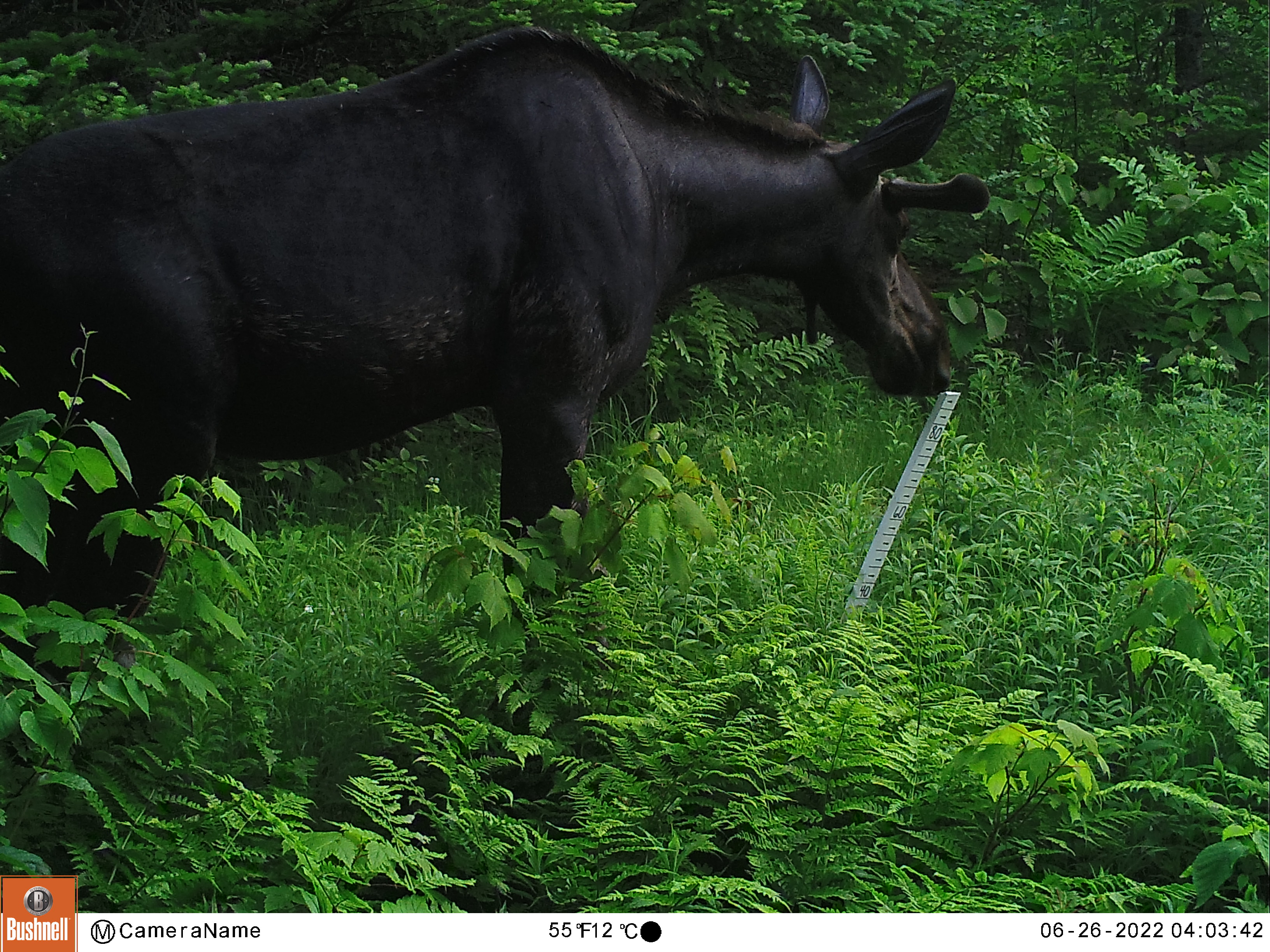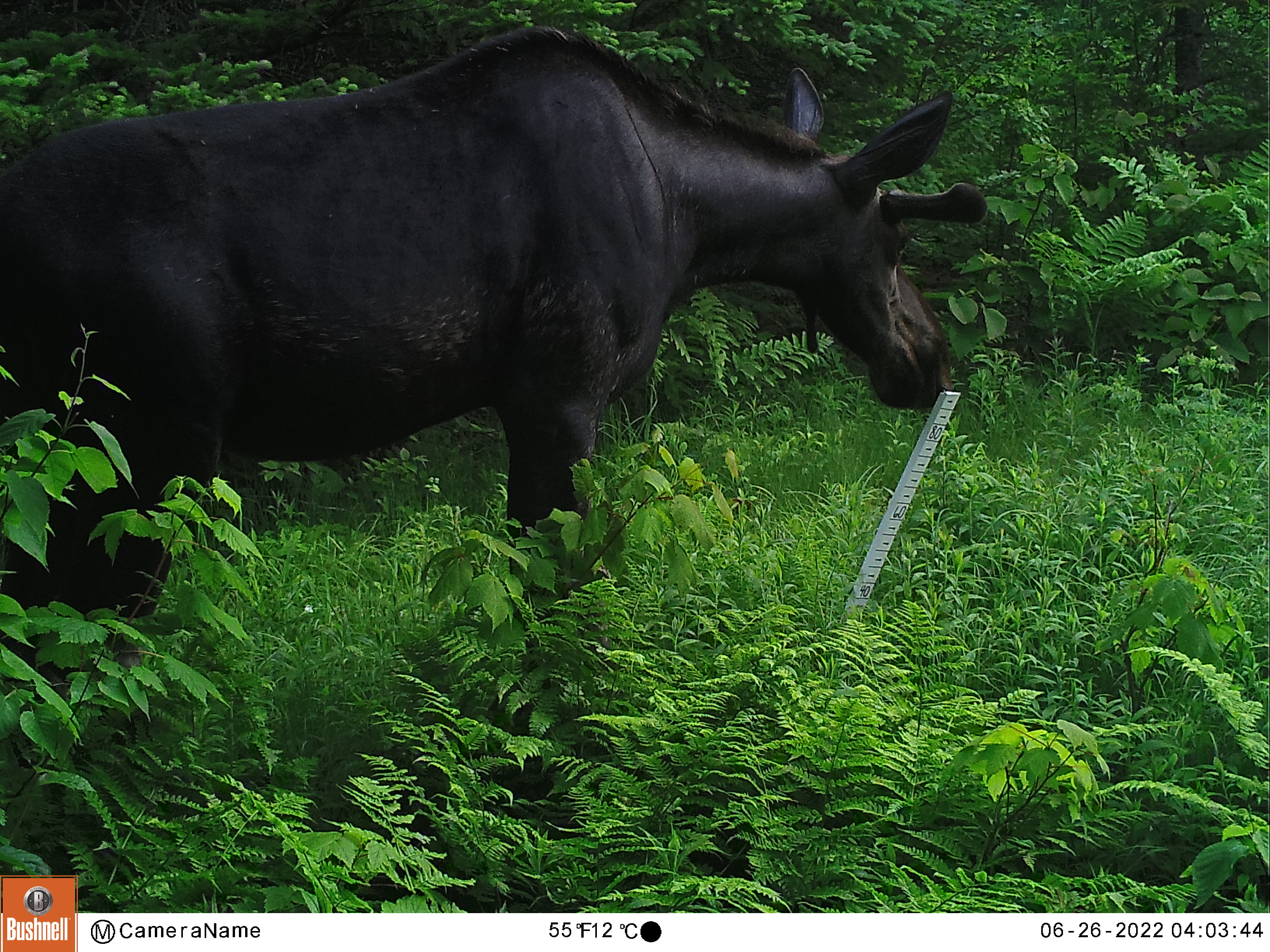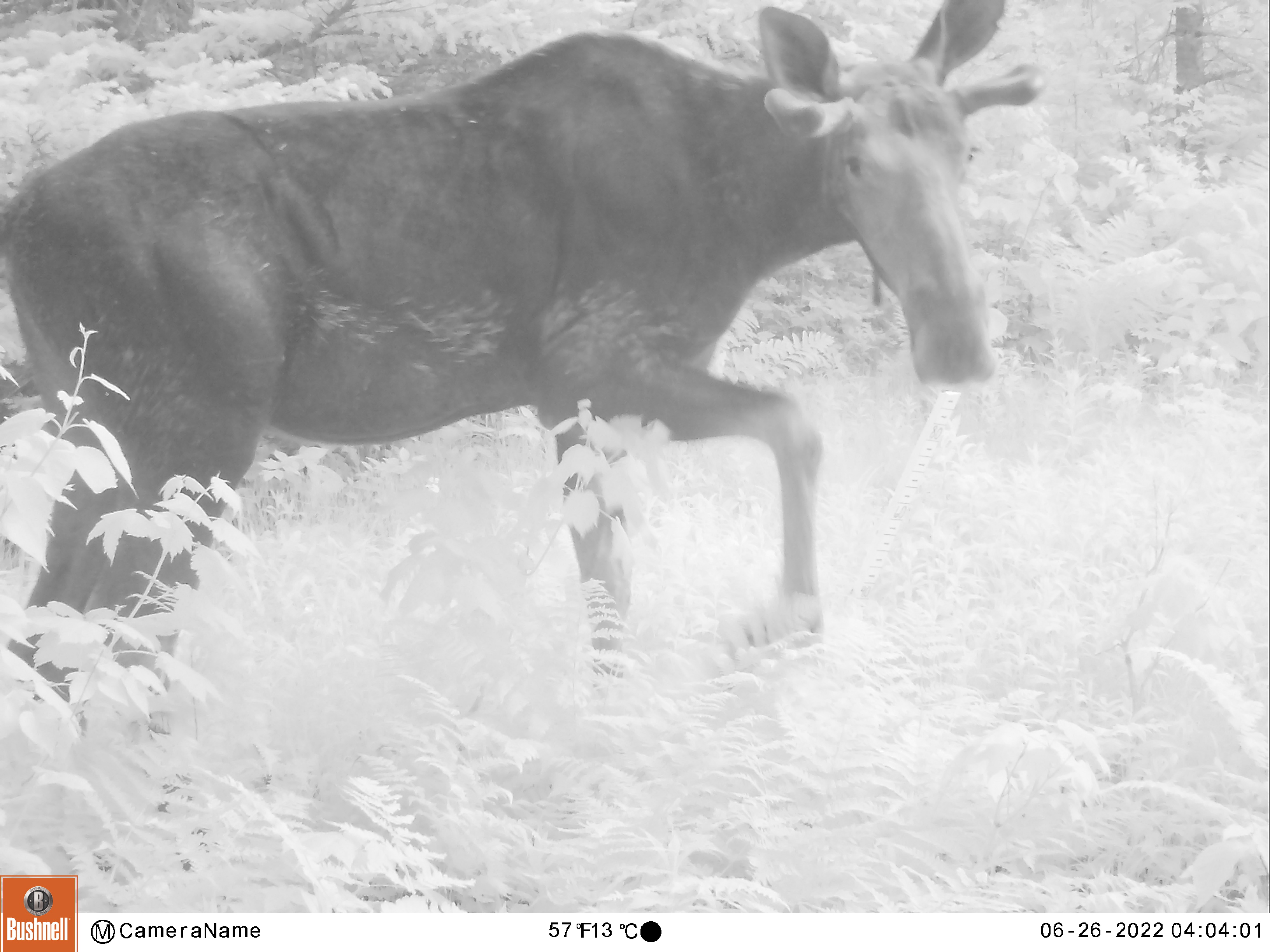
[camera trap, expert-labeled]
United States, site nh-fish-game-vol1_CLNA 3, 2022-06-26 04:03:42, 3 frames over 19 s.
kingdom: Animalia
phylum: Chordata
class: Mammalia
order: Artiodactyla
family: Cervidae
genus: Alces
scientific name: Alces alces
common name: moose